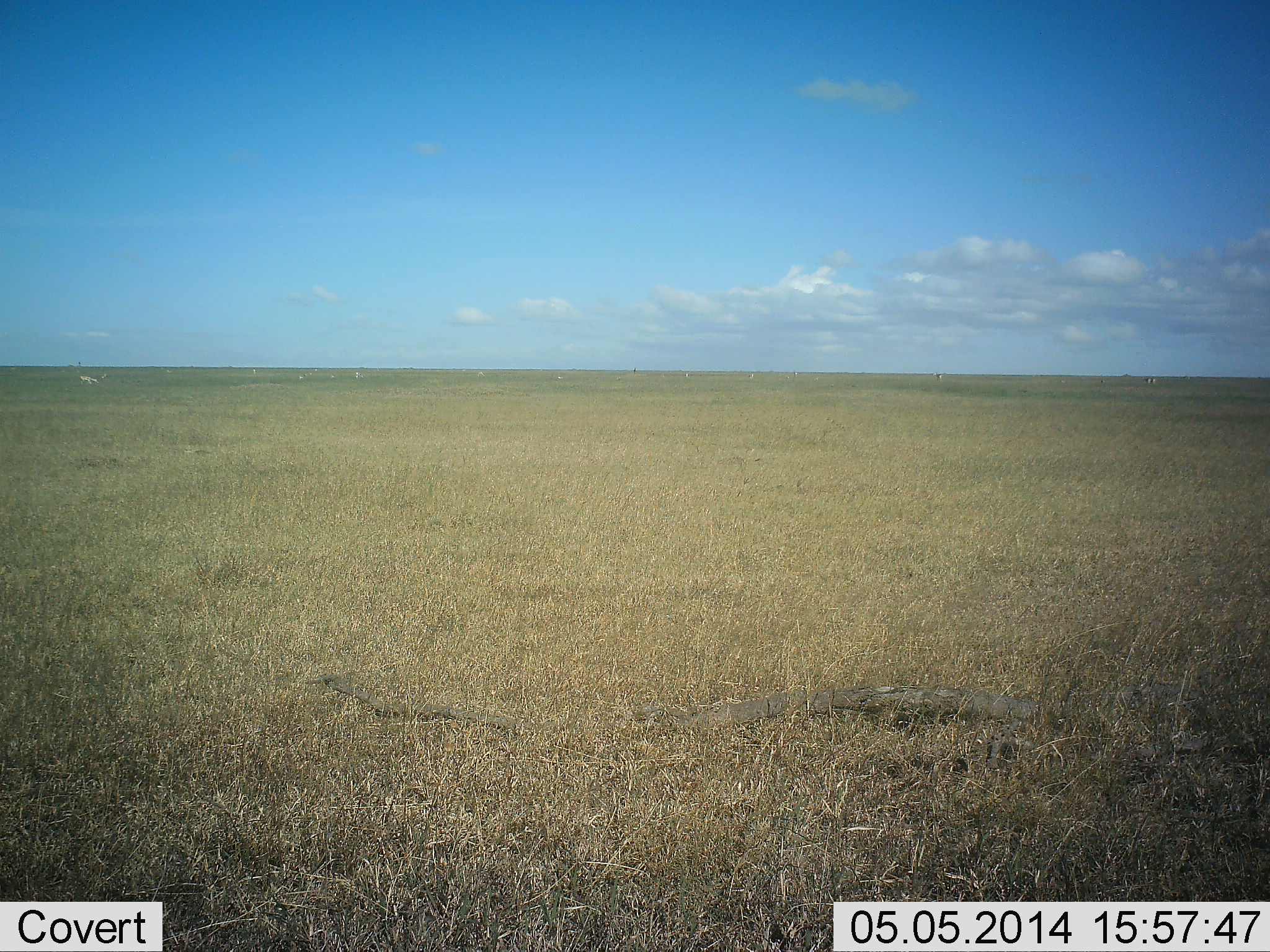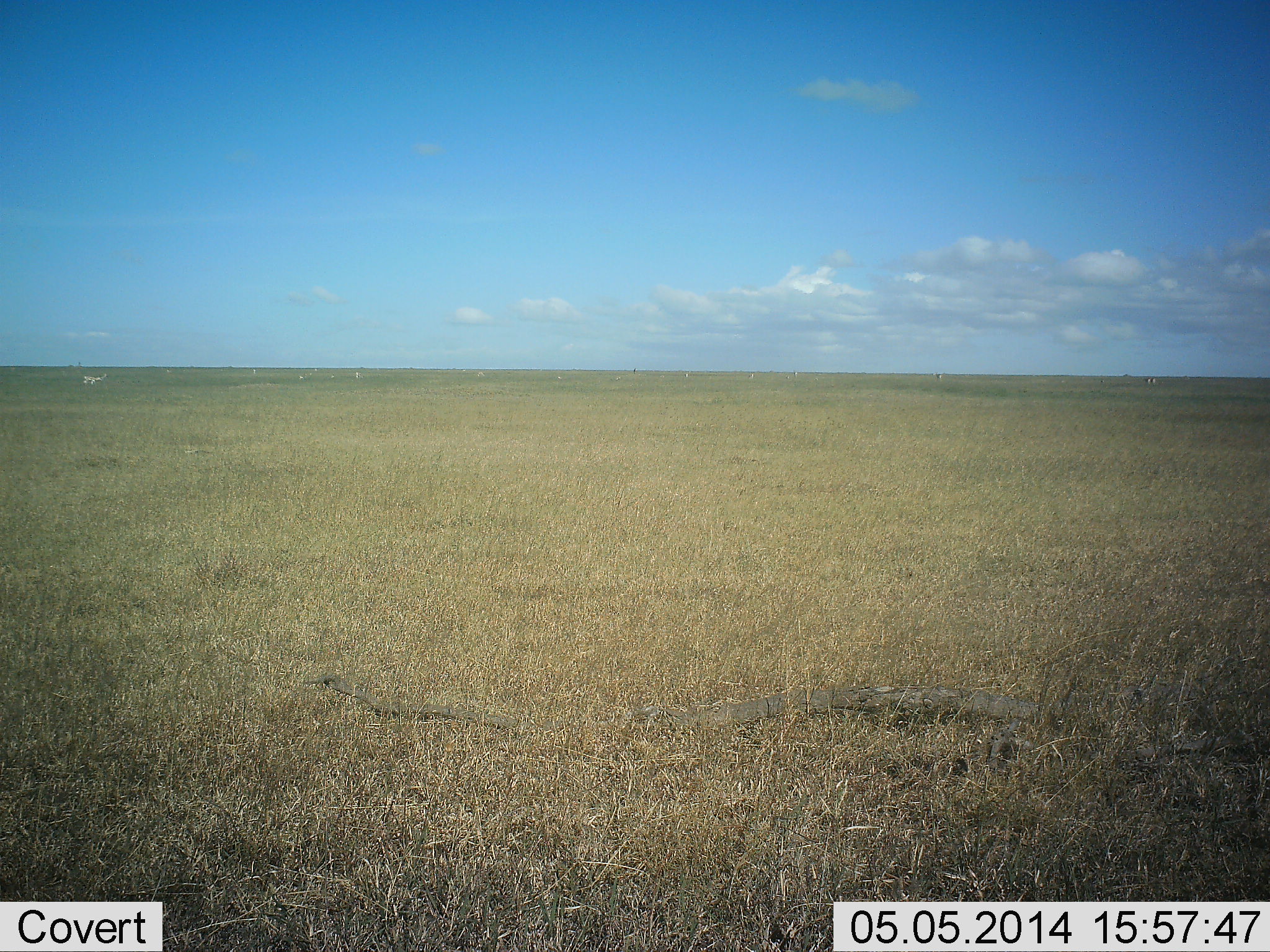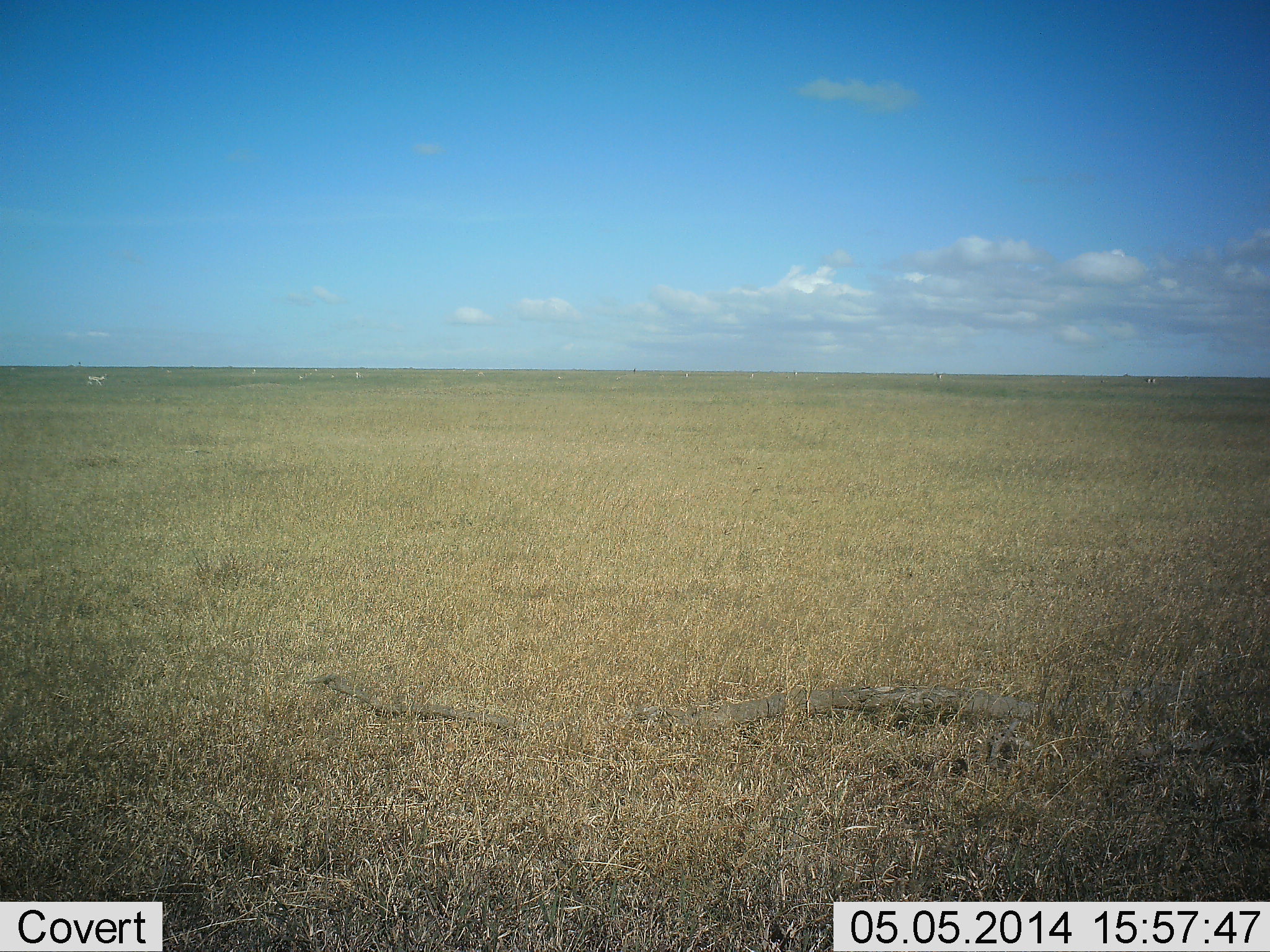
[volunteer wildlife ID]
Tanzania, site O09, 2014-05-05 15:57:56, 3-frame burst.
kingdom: Animalia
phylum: Chordata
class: Mammalia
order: Perissodactyla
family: Equidae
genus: Equus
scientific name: Equus quagga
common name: plains zebra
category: zebra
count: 1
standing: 12%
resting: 0%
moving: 88%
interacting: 0%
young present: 0%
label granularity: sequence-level